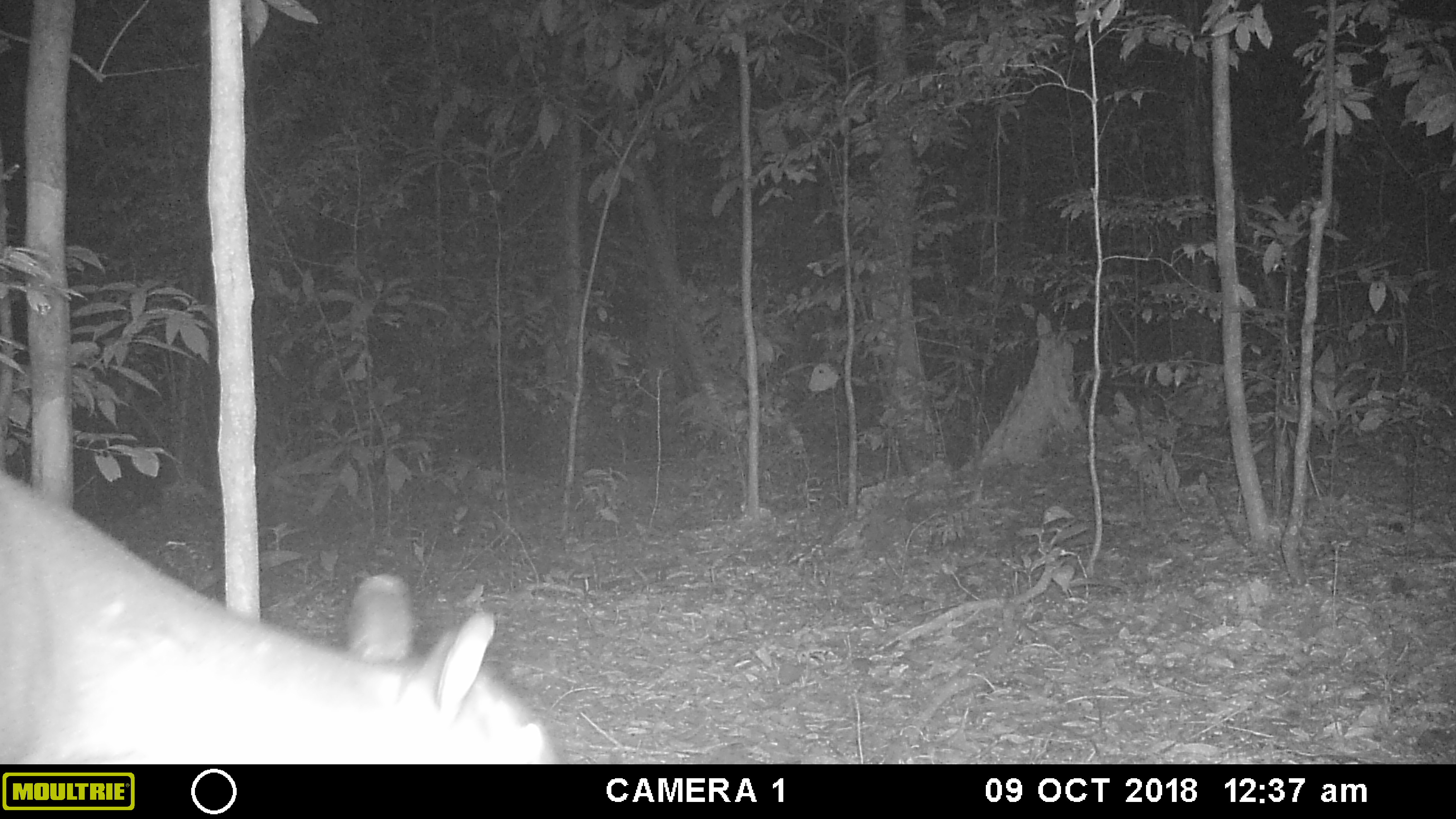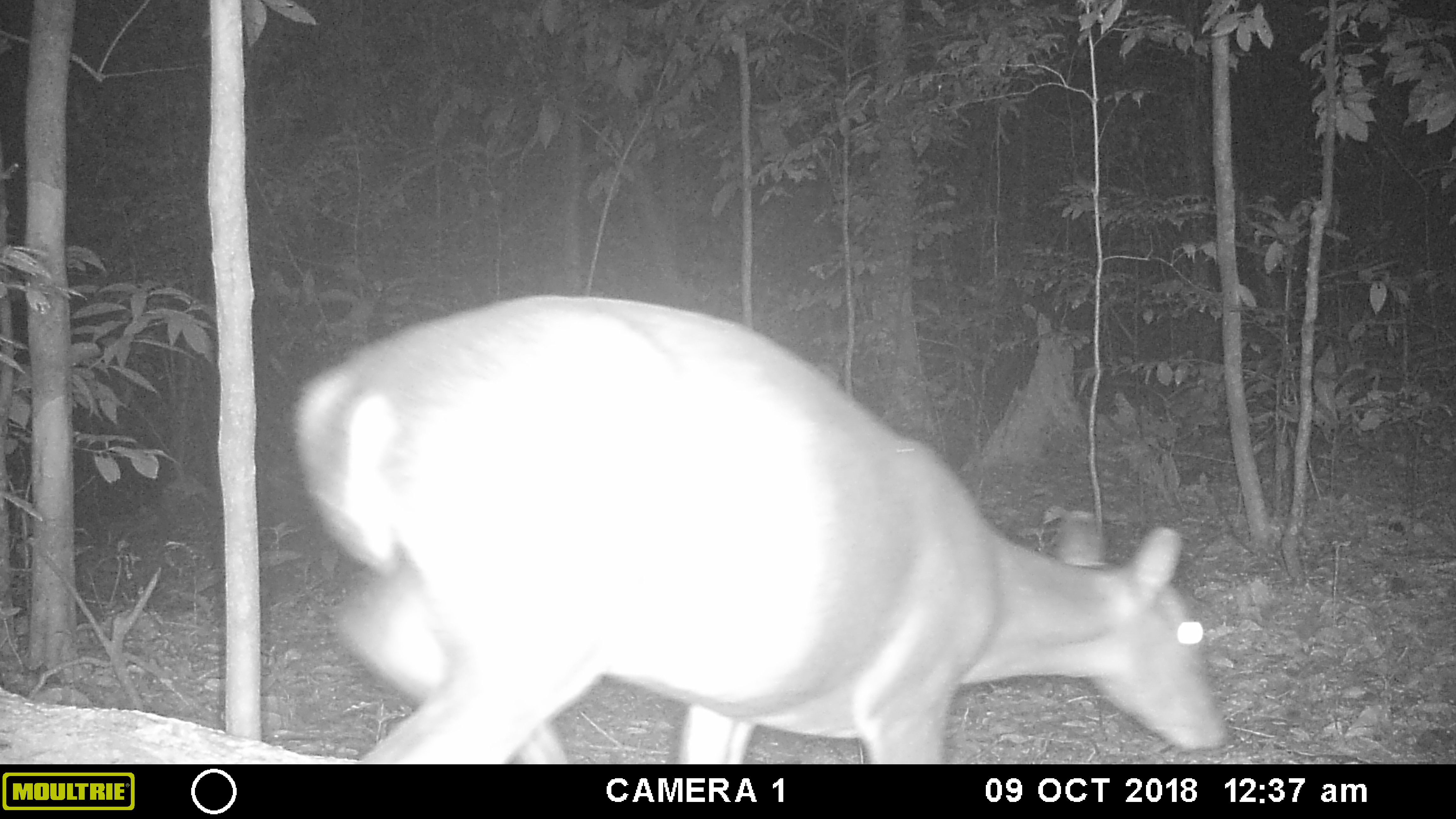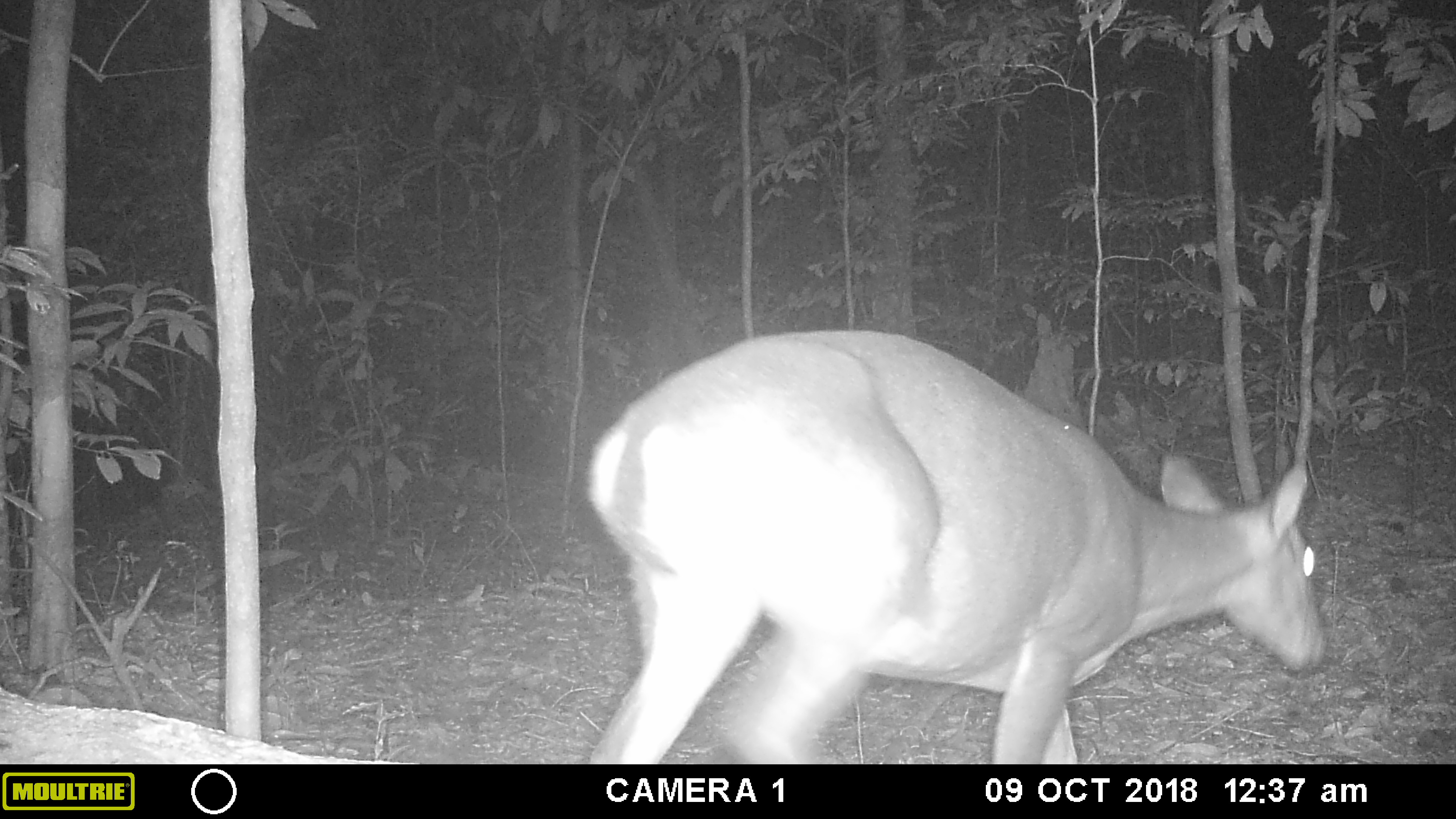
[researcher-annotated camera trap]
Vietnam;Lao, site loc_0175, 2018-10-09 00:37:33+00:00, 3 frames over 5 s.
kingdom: Animalia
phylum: Chordata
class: Mammalia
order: Artiodactyla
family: Cervidae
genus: Muntiacus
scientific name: Muntiacus vuquangensis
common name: large-antlered muntjac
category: large antlered muntjac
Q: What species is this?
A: Large antlered muntjac (large-antlered muntjac) (Muntiacus vuquangensis).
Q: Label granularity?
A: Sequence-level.